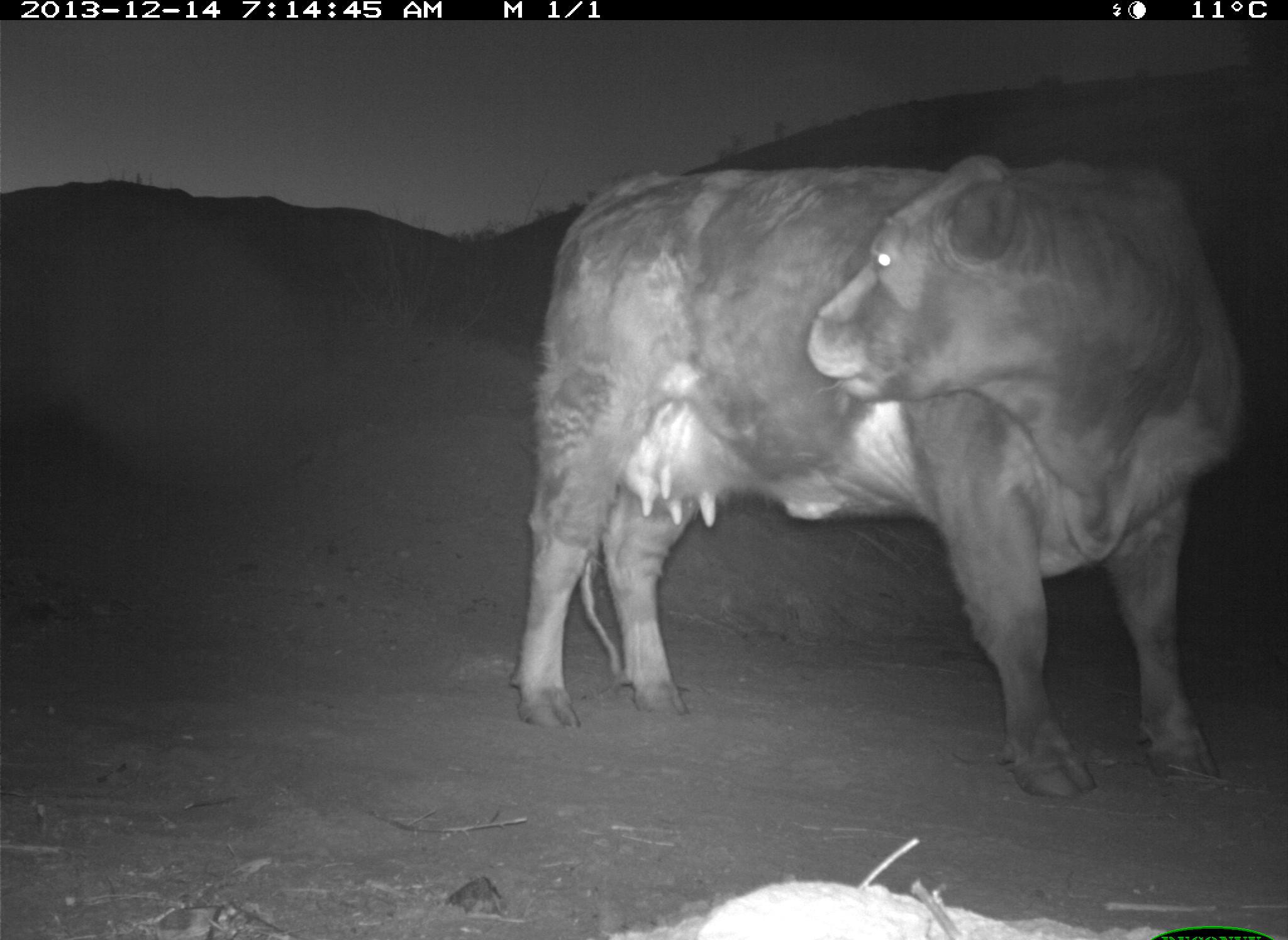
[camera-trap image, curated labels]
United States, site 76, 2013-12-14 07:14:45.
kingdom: Animalia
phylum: Chordata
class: Mammalia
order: Artiodactyla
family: Bovidae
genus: Bos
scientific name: Bos taurus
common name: cow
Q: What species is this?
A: Cow (Bos taurus).